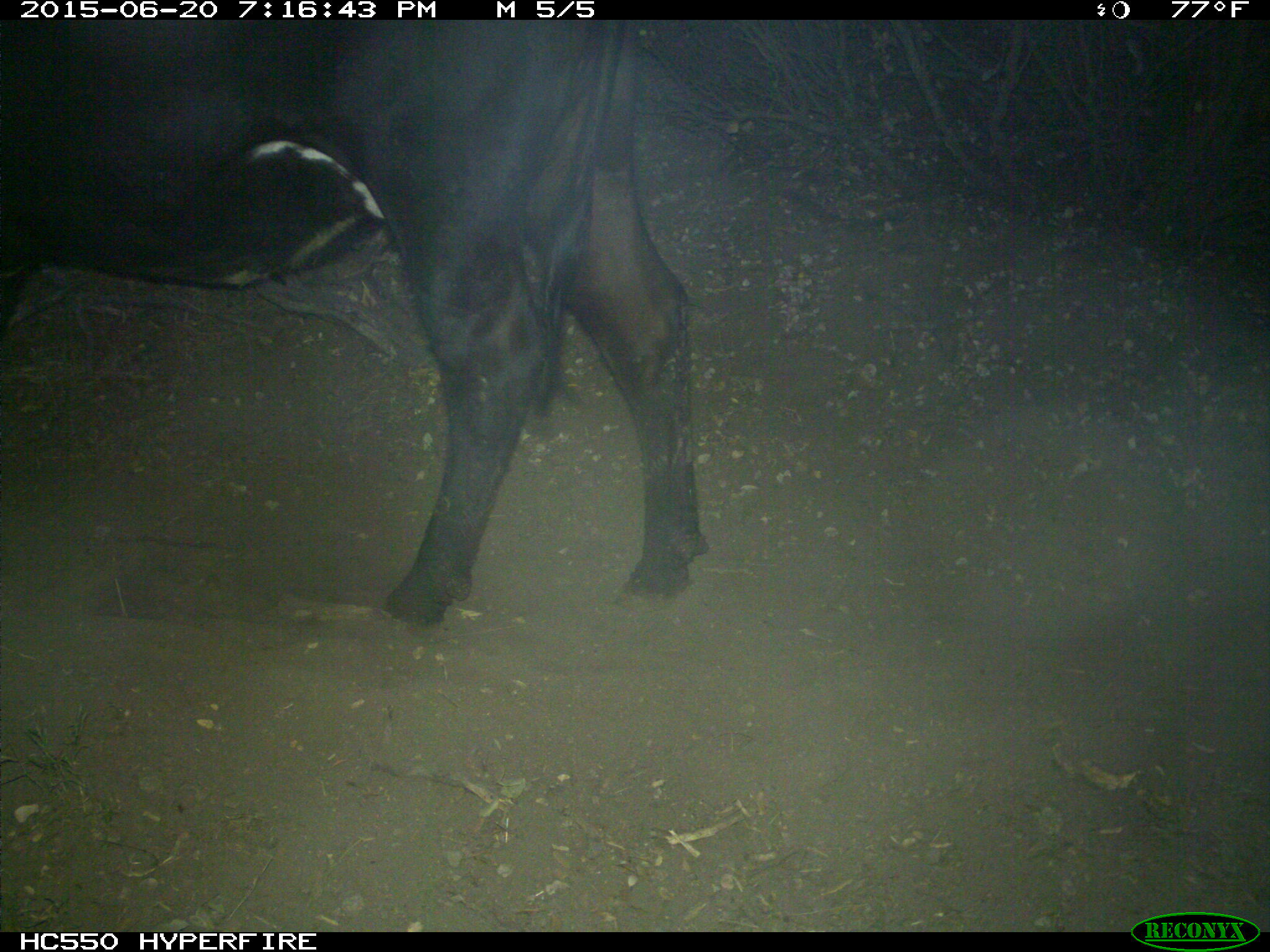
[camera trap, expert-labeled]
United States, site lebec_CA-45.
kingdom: Animalia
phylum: Chordata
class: Mammalia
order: Artiodactyla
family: Bovidae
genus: Bos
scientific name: Bos taurus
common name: domestic cow